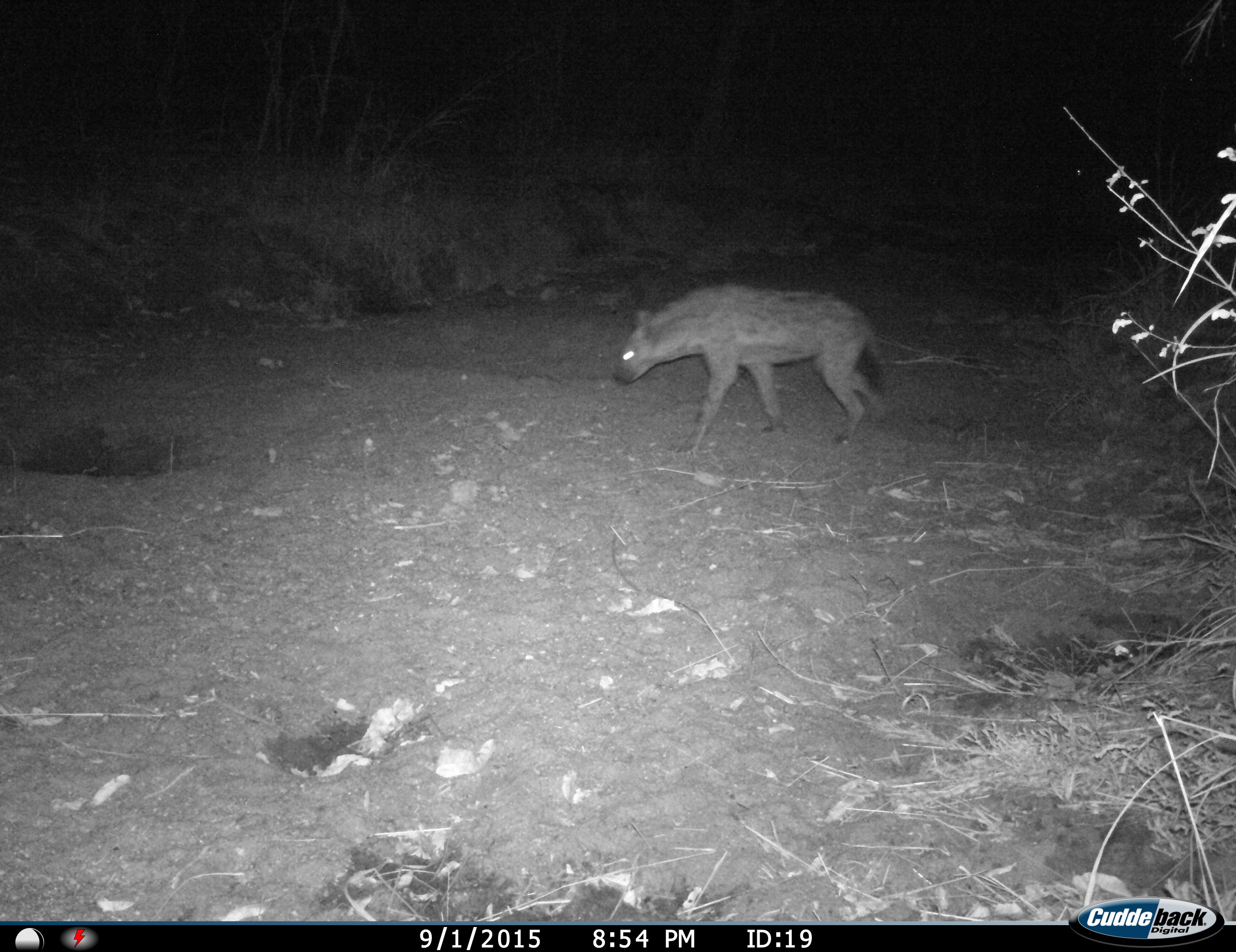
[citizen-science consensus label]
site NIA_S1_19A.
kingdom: Animalia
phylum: Chordata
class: Mammalia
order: Carnivora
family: Hyaenidae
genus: Crocuta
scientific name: Crocuta crocuta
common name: spotted hyena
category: hyenaspotted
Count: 1.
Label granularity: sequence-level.